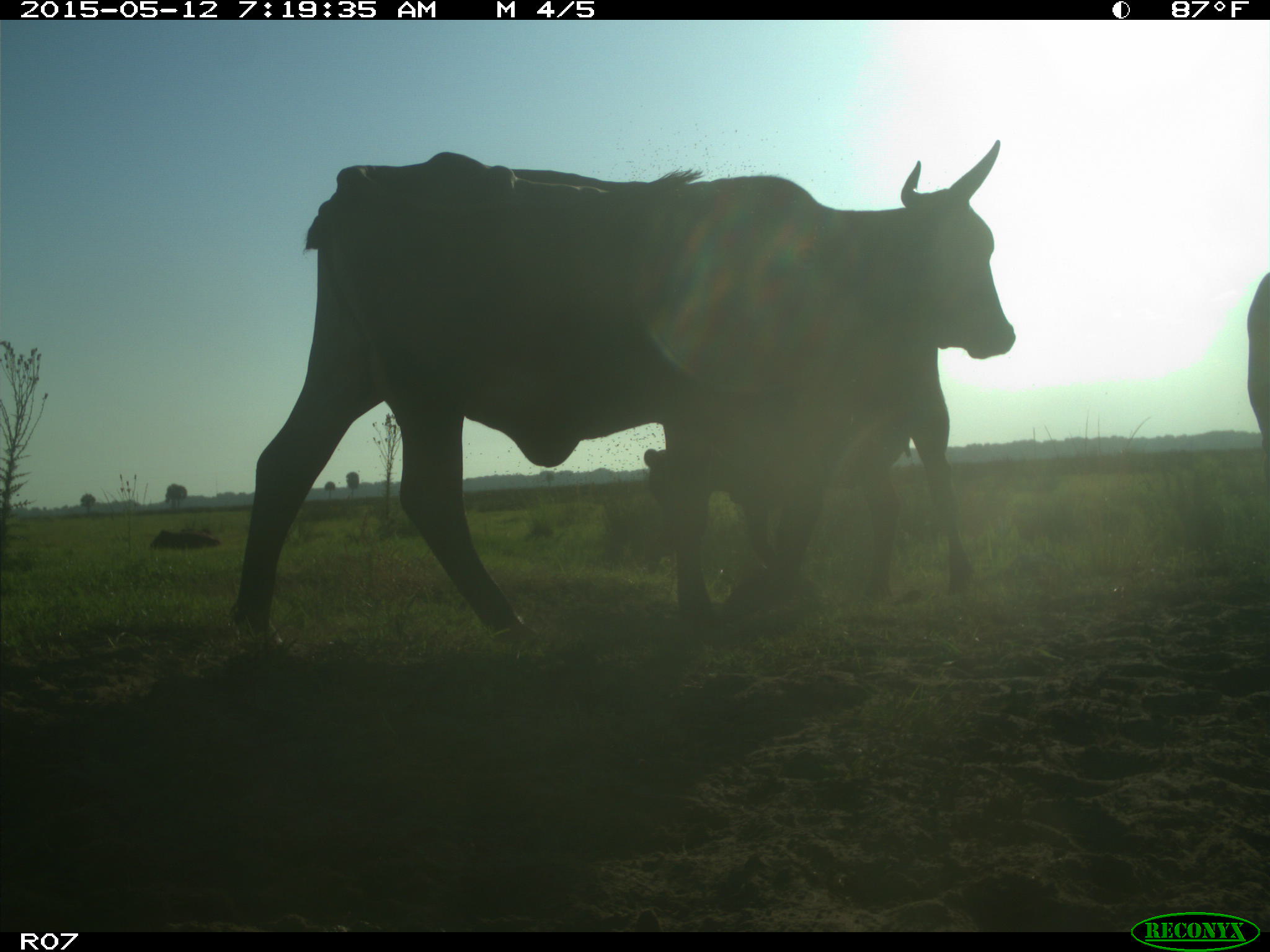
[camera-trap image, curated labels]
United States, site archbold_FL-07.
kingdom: Animalia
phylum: Chordata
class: Mammalia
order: Artiodactyla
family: Bovidae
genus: Bos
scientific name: Bos taurus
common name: domestic cow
Bos taurus (domestic cow).